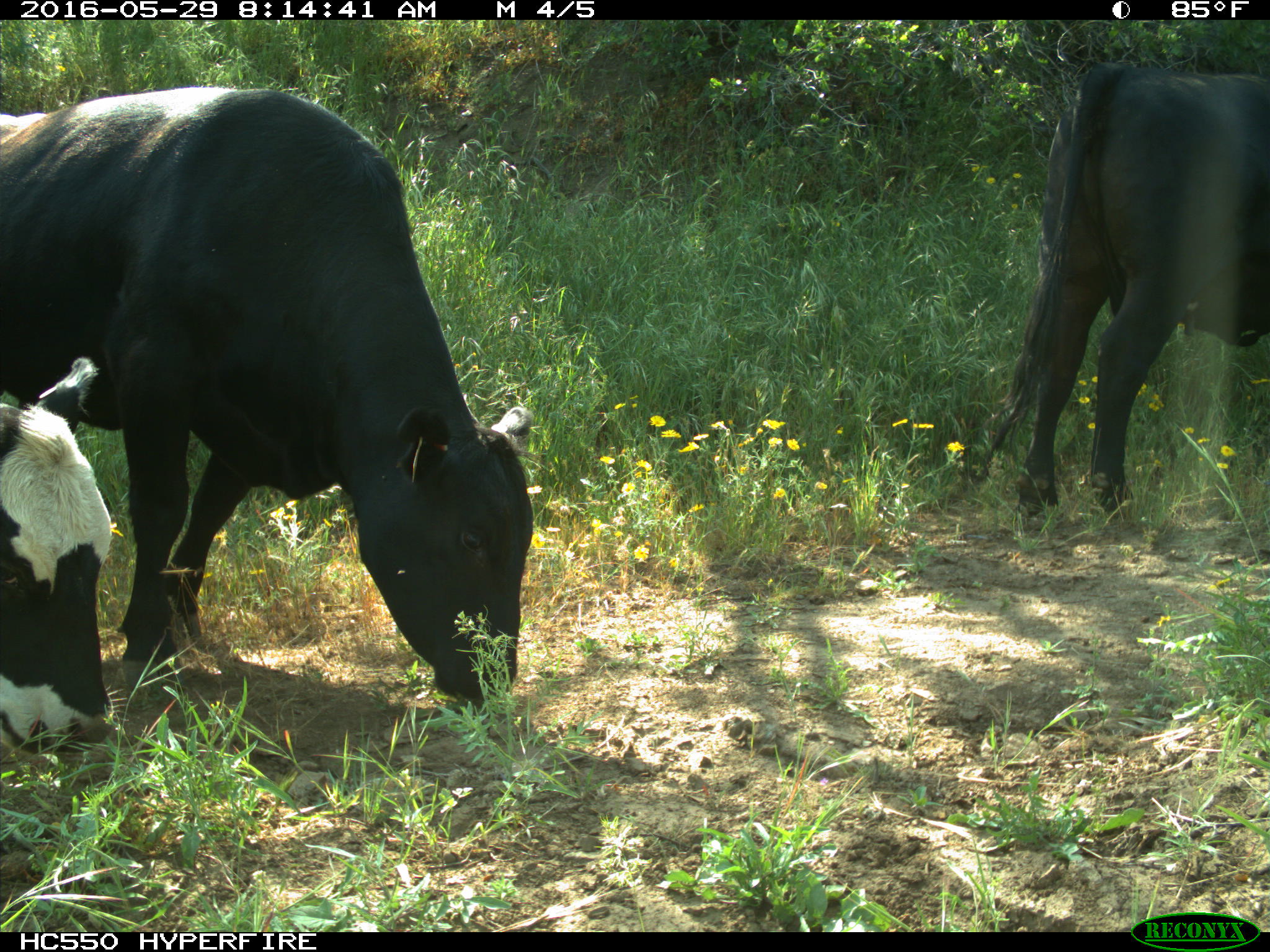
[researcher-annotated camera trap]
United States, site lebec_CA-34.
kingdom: Animalia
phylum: Chordata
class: Mammalia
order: Artiodactyla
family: Bovidae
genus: Bos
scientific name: Bos taurus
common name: domestic cow